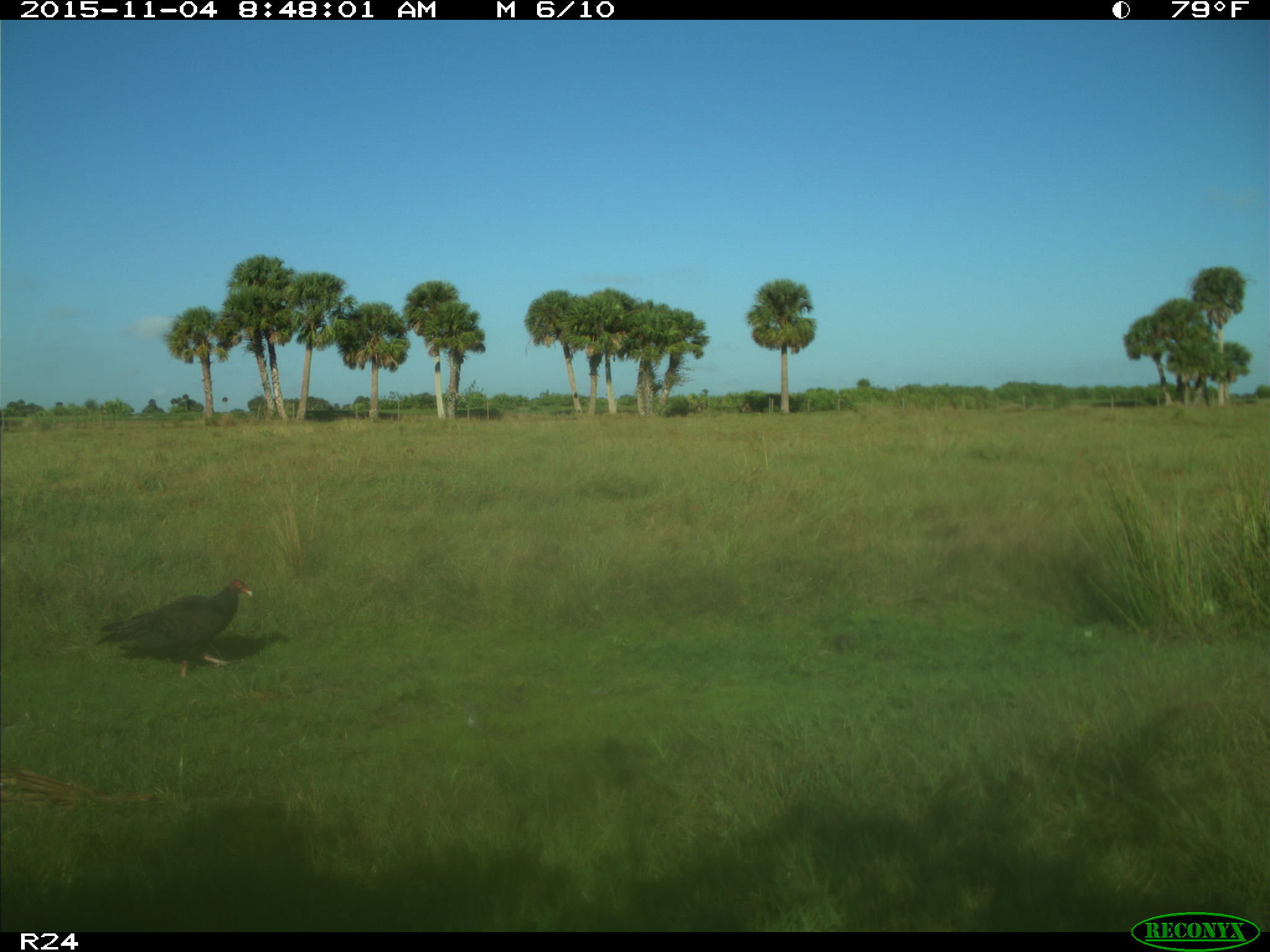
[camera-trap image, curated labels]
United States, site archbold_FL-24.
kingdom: Animalia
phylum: Chordata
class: Aves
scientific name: Aves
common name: birds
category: unidentified bird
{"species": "unidentified bird (birds) (Aves)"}